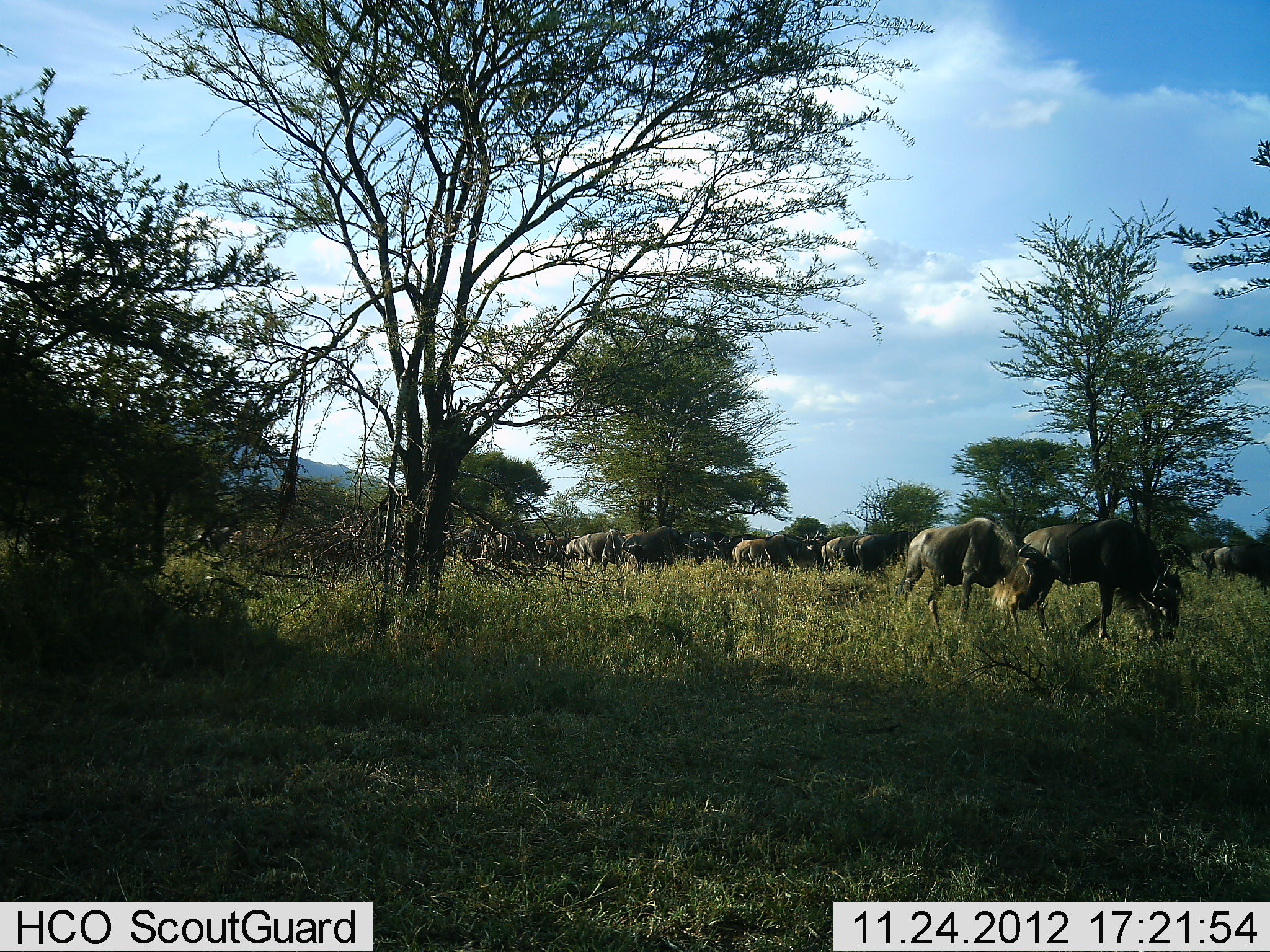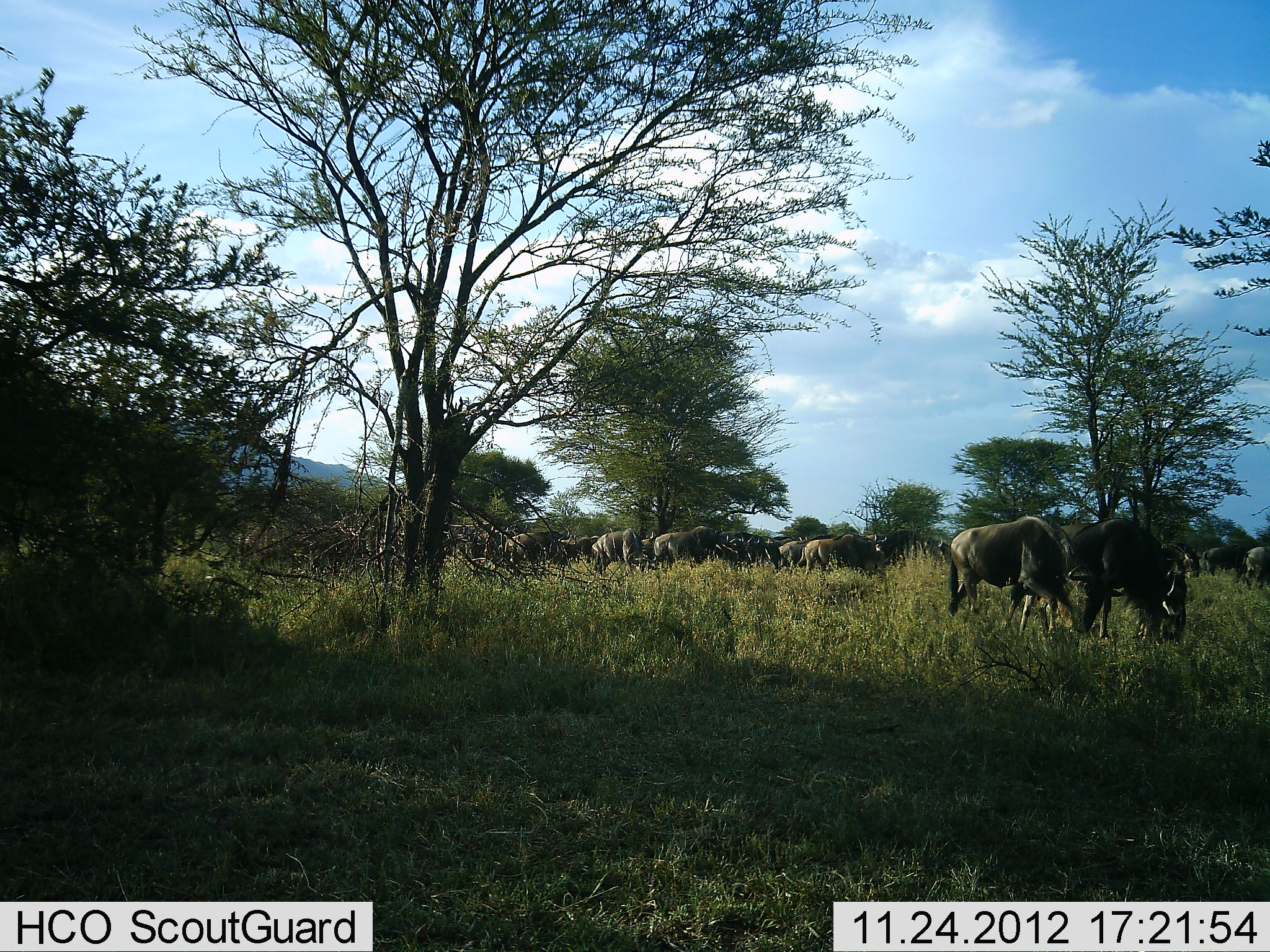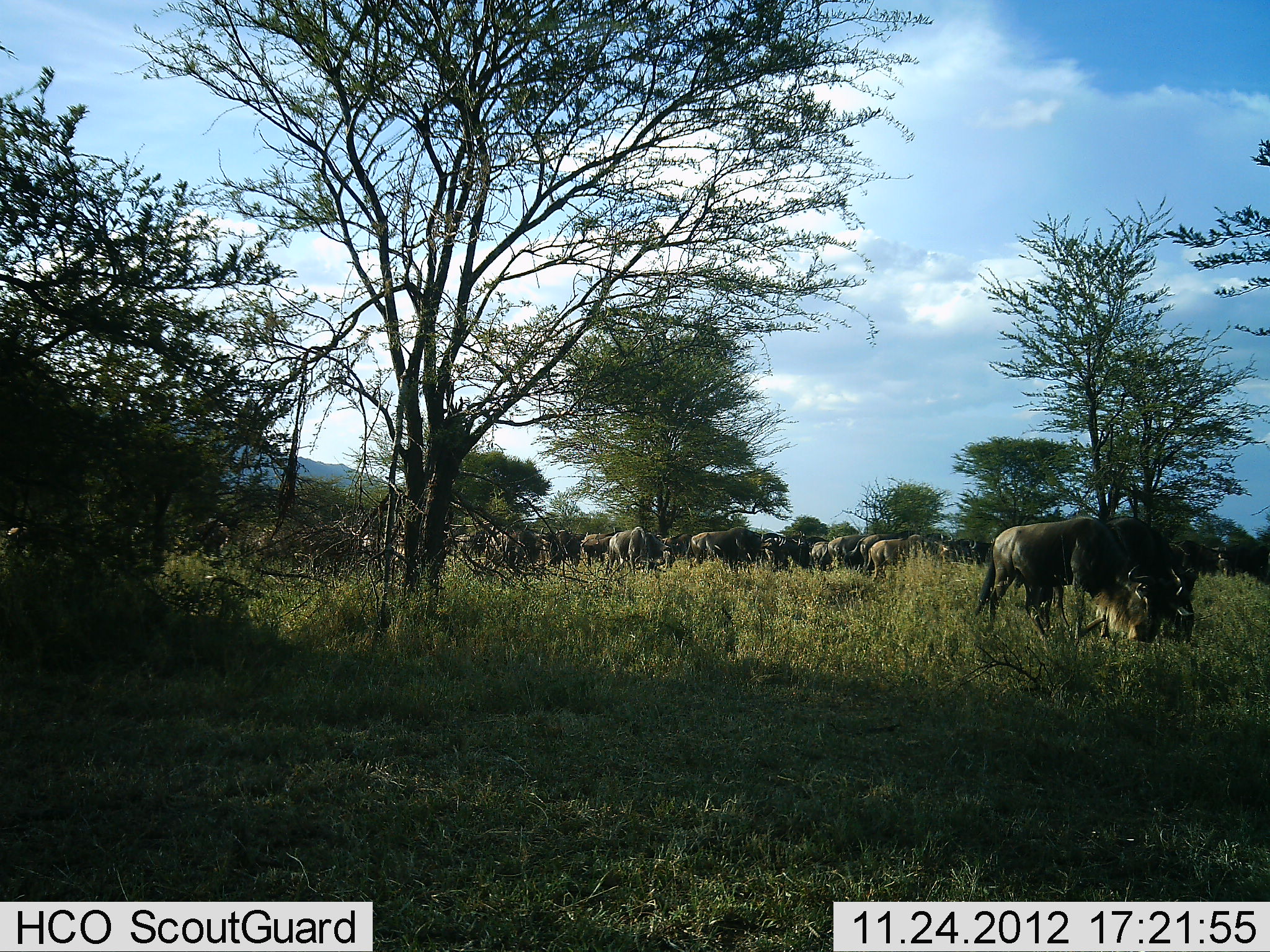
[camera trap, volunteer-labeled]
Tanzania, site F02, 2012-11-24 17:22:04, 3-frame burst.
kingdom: Animalia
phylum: Chordata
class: Mammalia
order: Artiodactyla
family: Bovidae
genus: Connochaetes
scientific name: Connochaetes taurinus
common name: blue wildebeest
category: wildebeest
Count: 11-50.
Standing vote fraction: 20%.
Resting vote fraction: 7%.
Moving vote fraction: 78%.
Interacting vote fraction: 7%.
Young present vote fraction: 0%.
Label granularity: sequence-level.